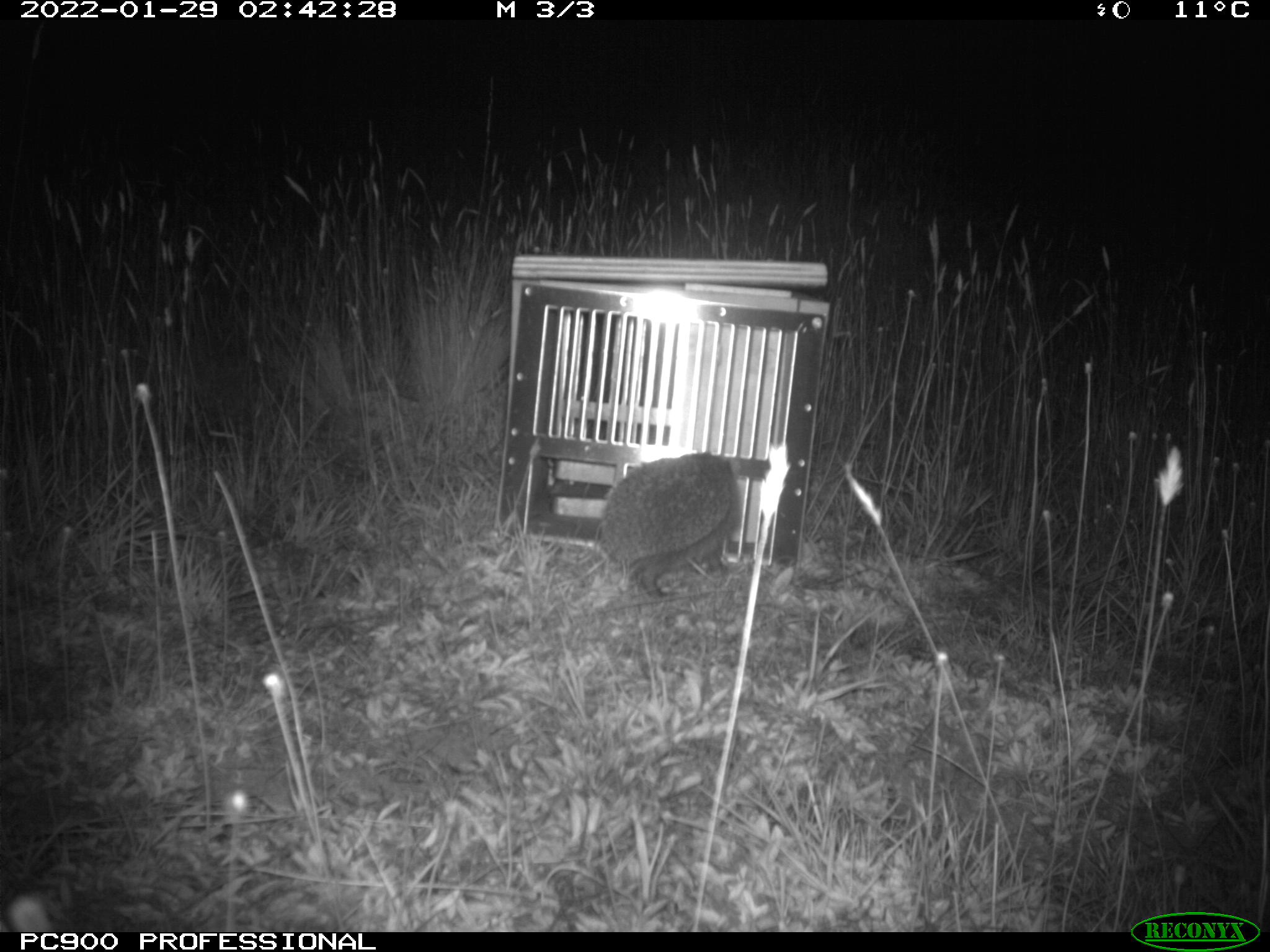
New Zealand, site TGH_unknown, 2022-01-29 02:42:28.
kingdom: Animalia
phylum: Chordata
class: Mammalia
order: Eulipotyphla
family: Erinaceidae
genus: Erinaceus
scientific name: Erinaceus europaeus europaeus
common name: european hedgehog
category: hedgehog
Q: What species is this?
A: Hedgehog (european hedgehog) (Erinaceus europaeus europaeus).